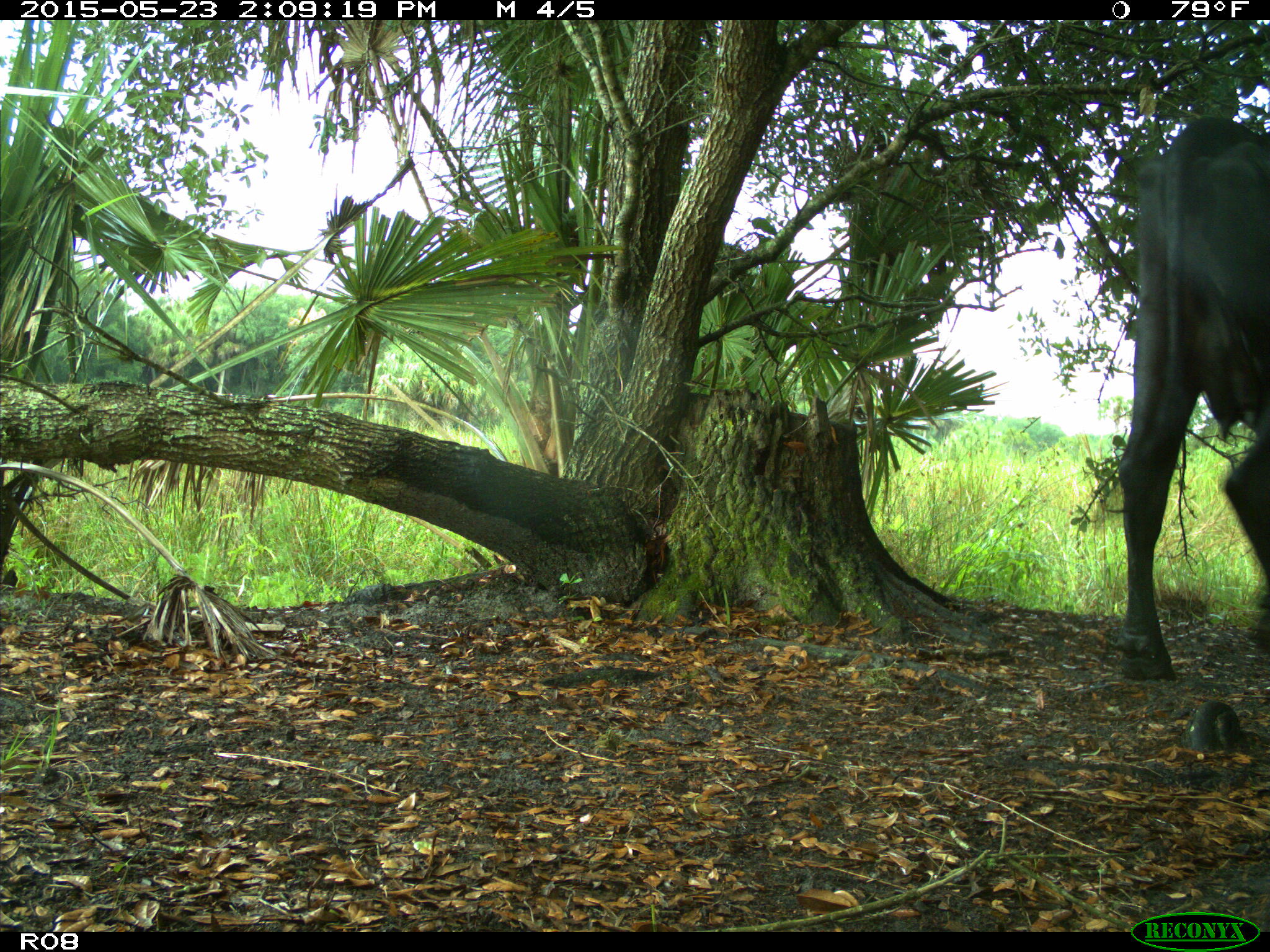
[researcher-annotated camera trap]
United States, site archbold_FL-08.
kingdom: Animalia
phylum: Chordata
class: Mammalia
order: Artiodactyla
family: Bovidae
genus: Bos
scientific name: Bos taurus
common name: domestic cow